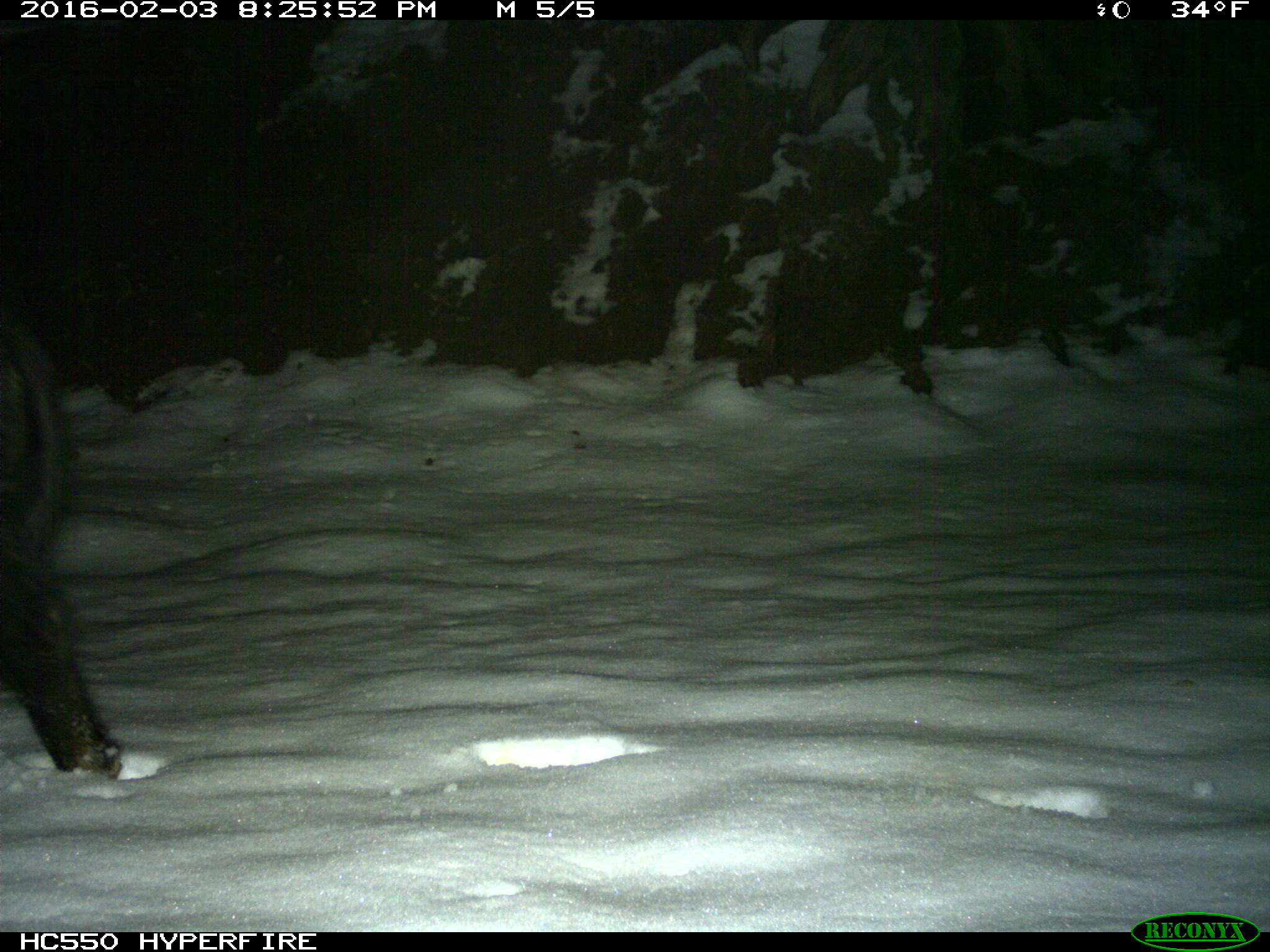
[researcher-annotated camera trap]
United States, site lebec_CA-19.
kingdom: Animalia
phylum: Chordata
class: Mammalia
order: Artiodactyla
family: Suidae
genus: Sus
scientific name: Sus scrofa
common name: wild boar